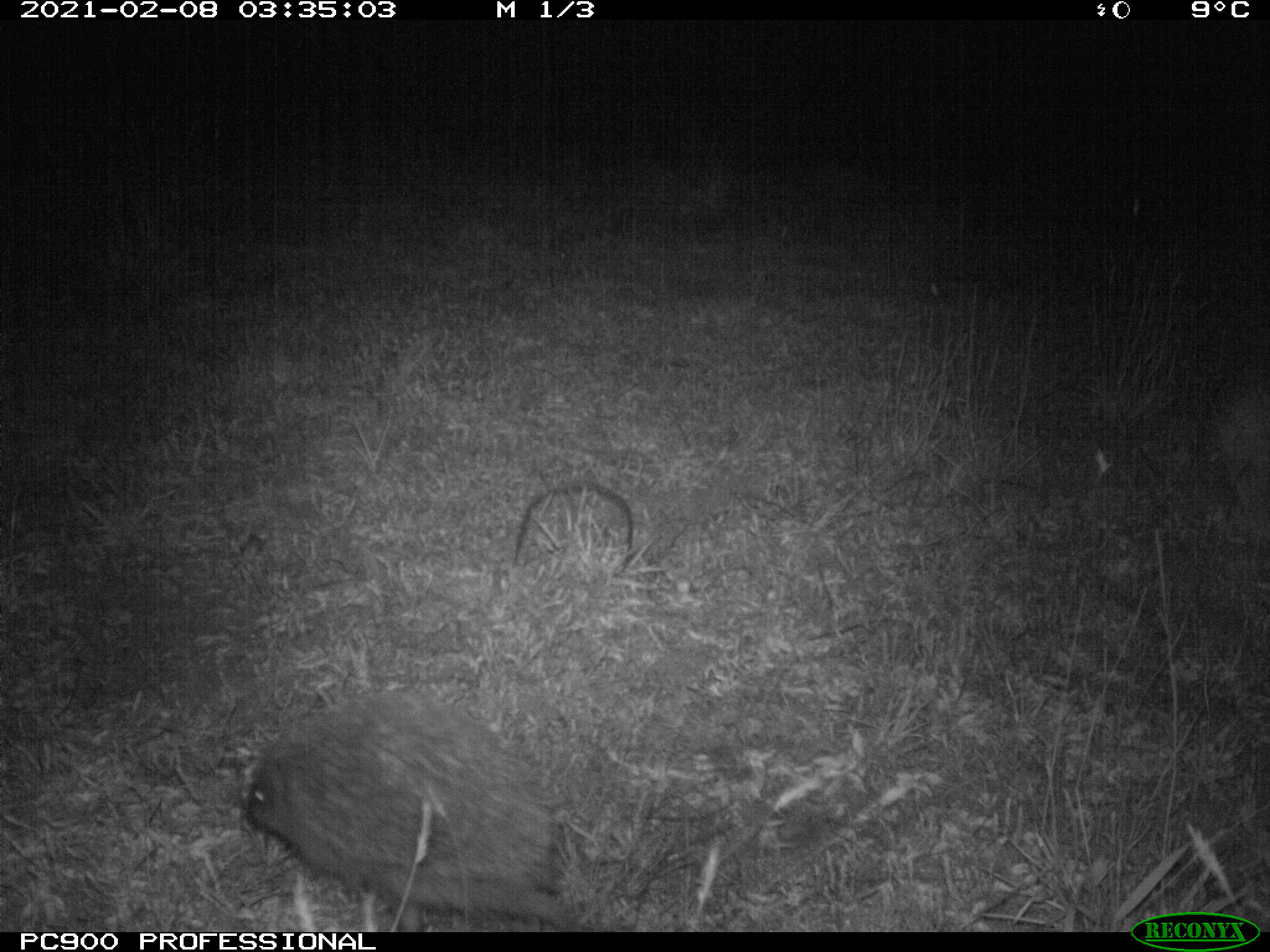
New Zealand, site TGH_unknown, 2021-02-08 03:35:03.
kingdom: Animalia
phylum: Chordata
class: Mammalia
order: Eulipotyphla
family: Erinaceidae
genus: Erinaceus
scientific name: Erinaceus europaeus europaeus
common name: european hedgehog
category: hedgehog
Hedgehog (european hedgehog) (Erinaceus europaeus europaeus).